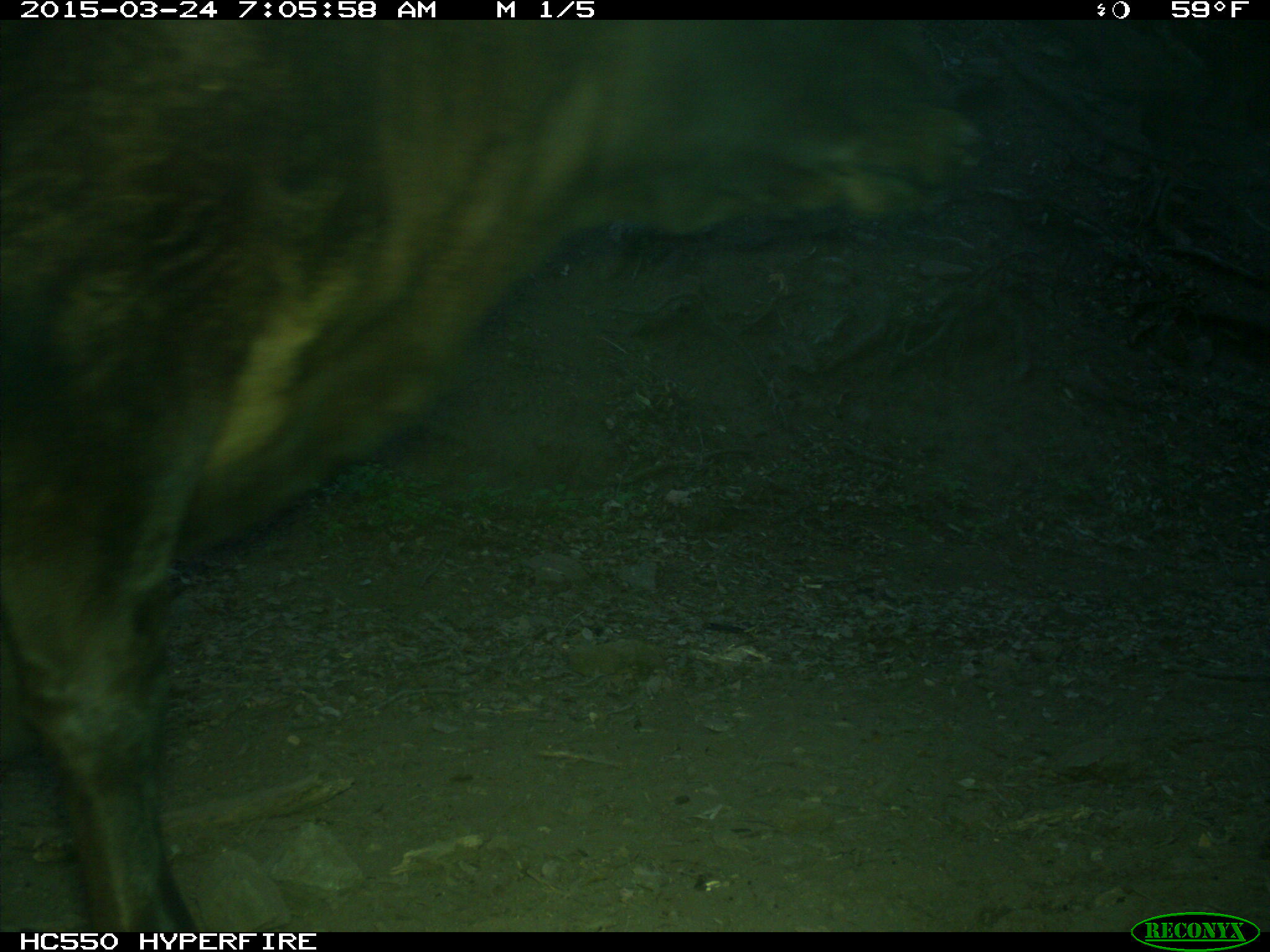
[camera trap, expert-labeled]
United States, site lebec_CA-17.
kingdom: Animalia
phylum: Chordata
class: Mammalia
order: Artiodactyla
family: Bovidae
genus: Bos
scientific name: Bos taurus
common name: domestic cow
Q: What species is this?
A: Bos taurus (domestic cow).